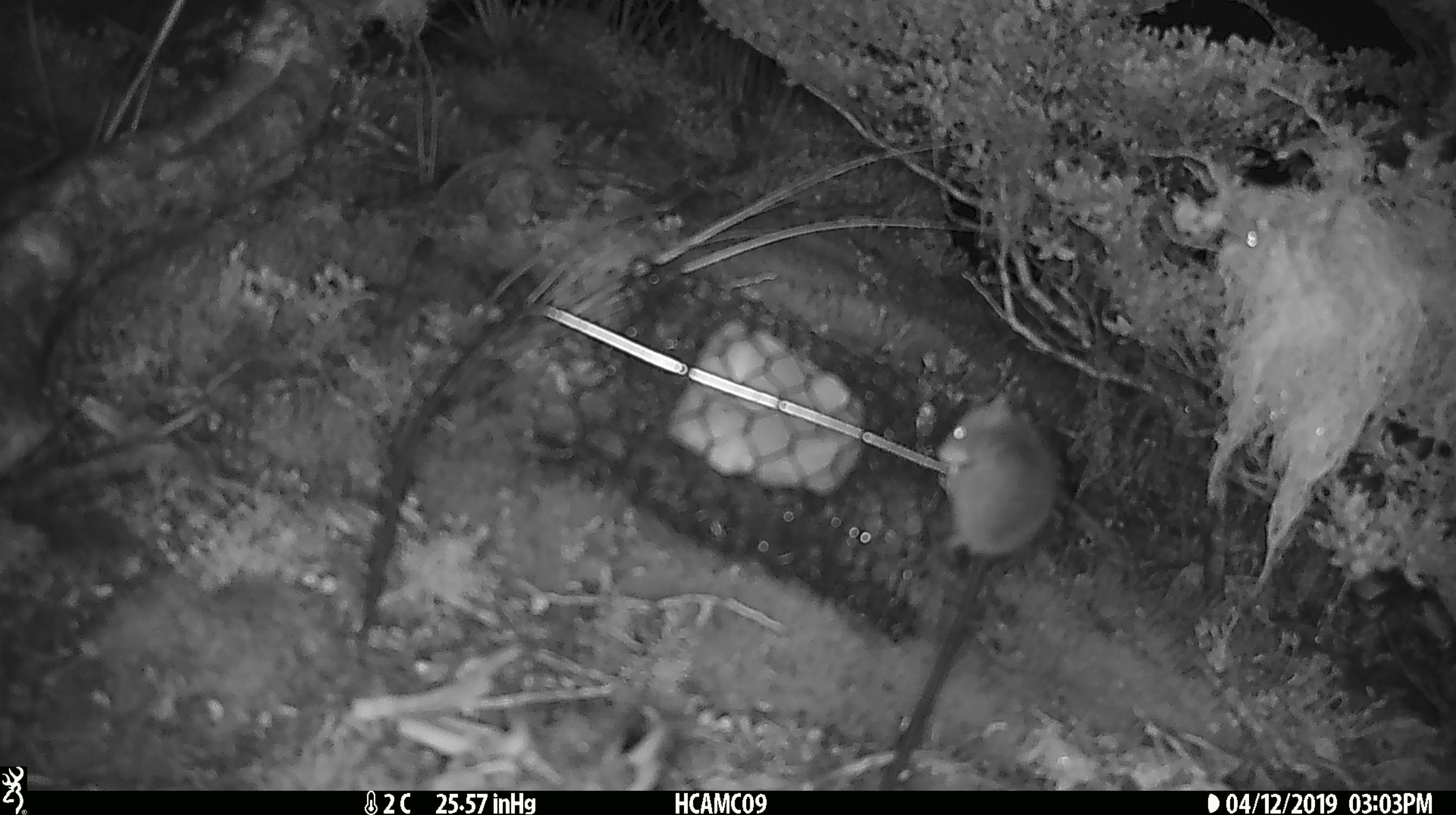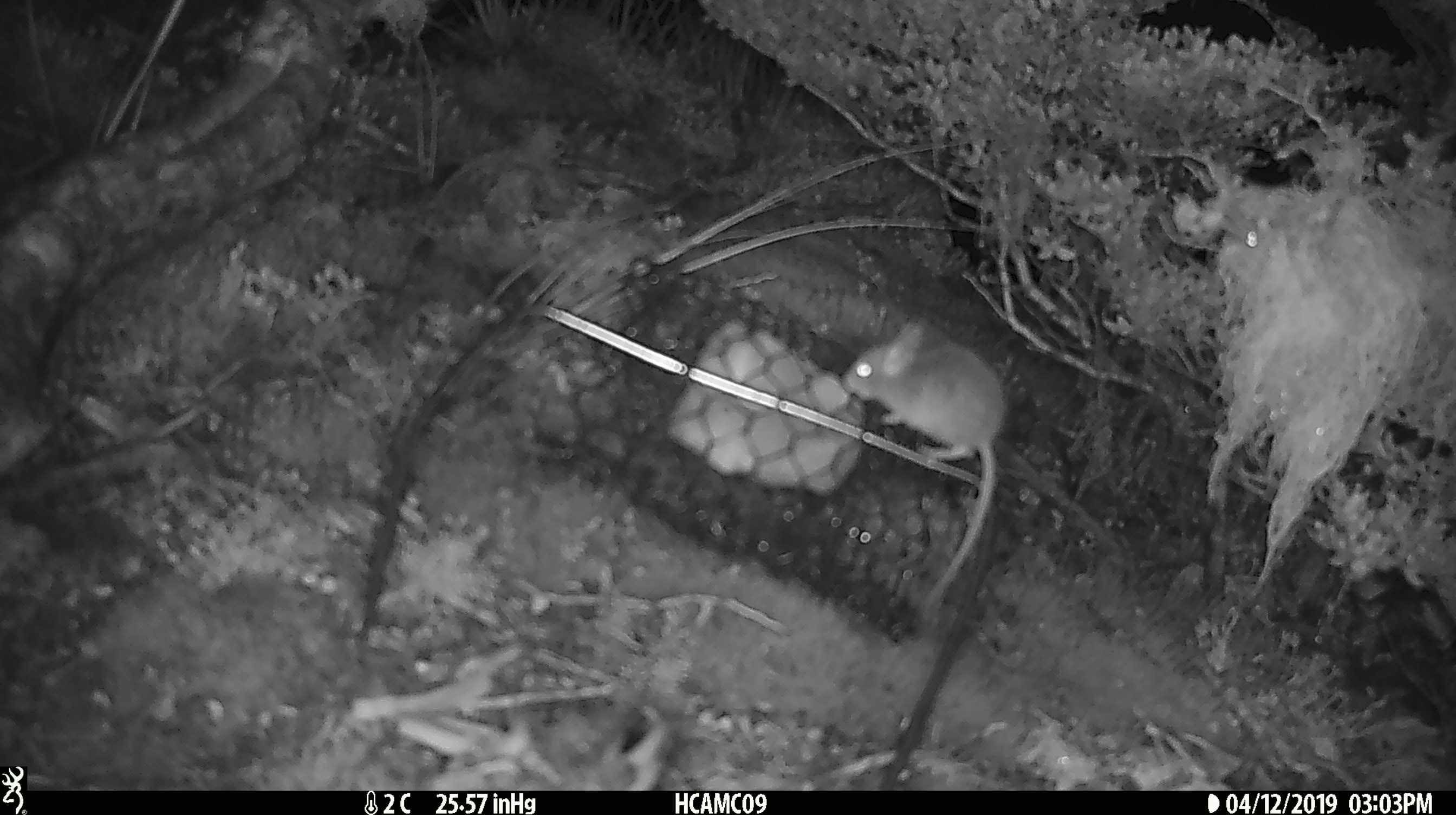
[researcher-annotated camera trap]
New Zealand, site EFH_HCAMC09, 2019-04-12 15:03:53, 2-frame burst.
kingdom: Animalia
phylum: Chordata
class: Mammalia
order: Rodentia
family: Muridae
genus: Mus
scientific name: Mus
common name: mouse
Mouse (Mus).